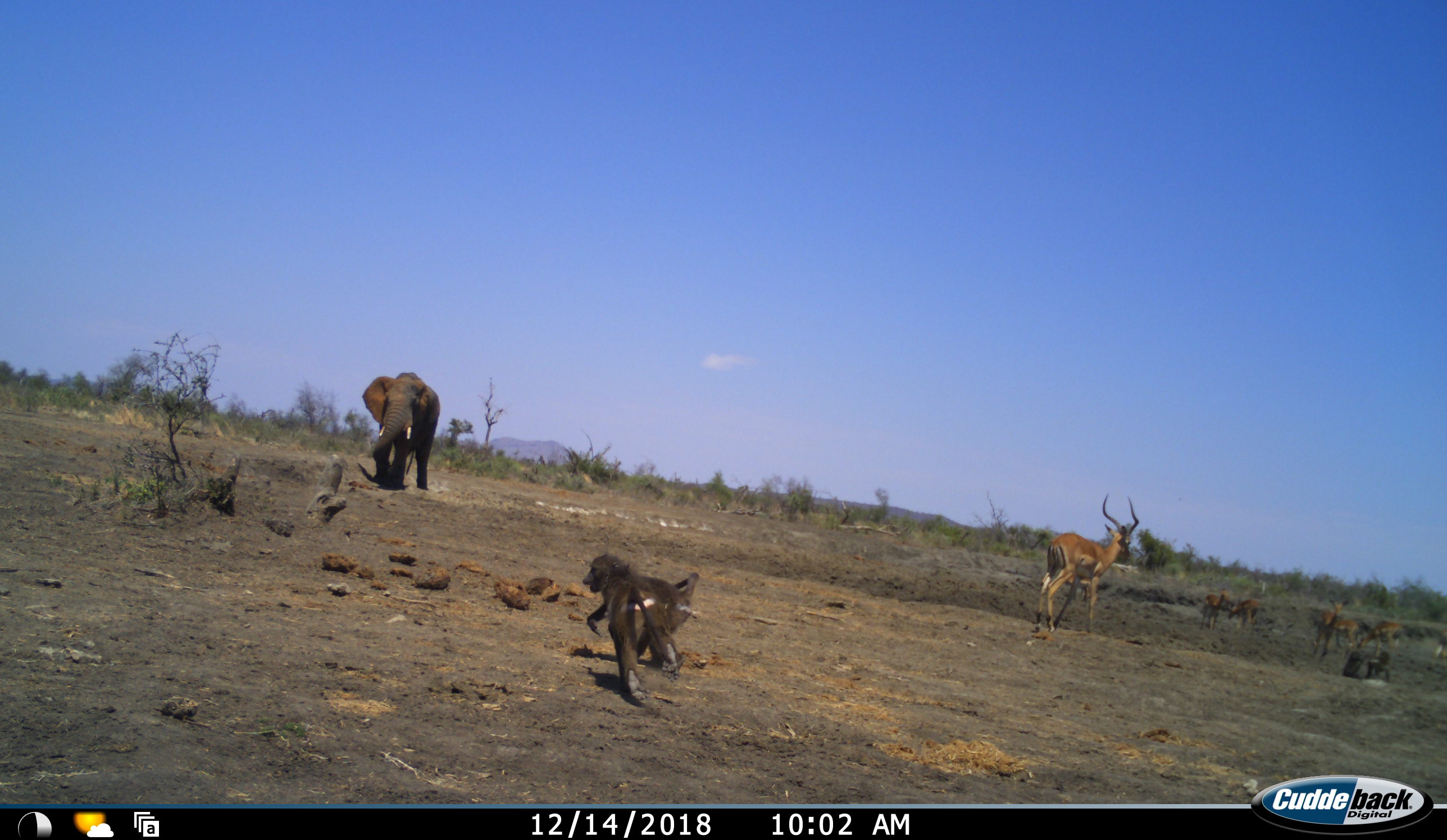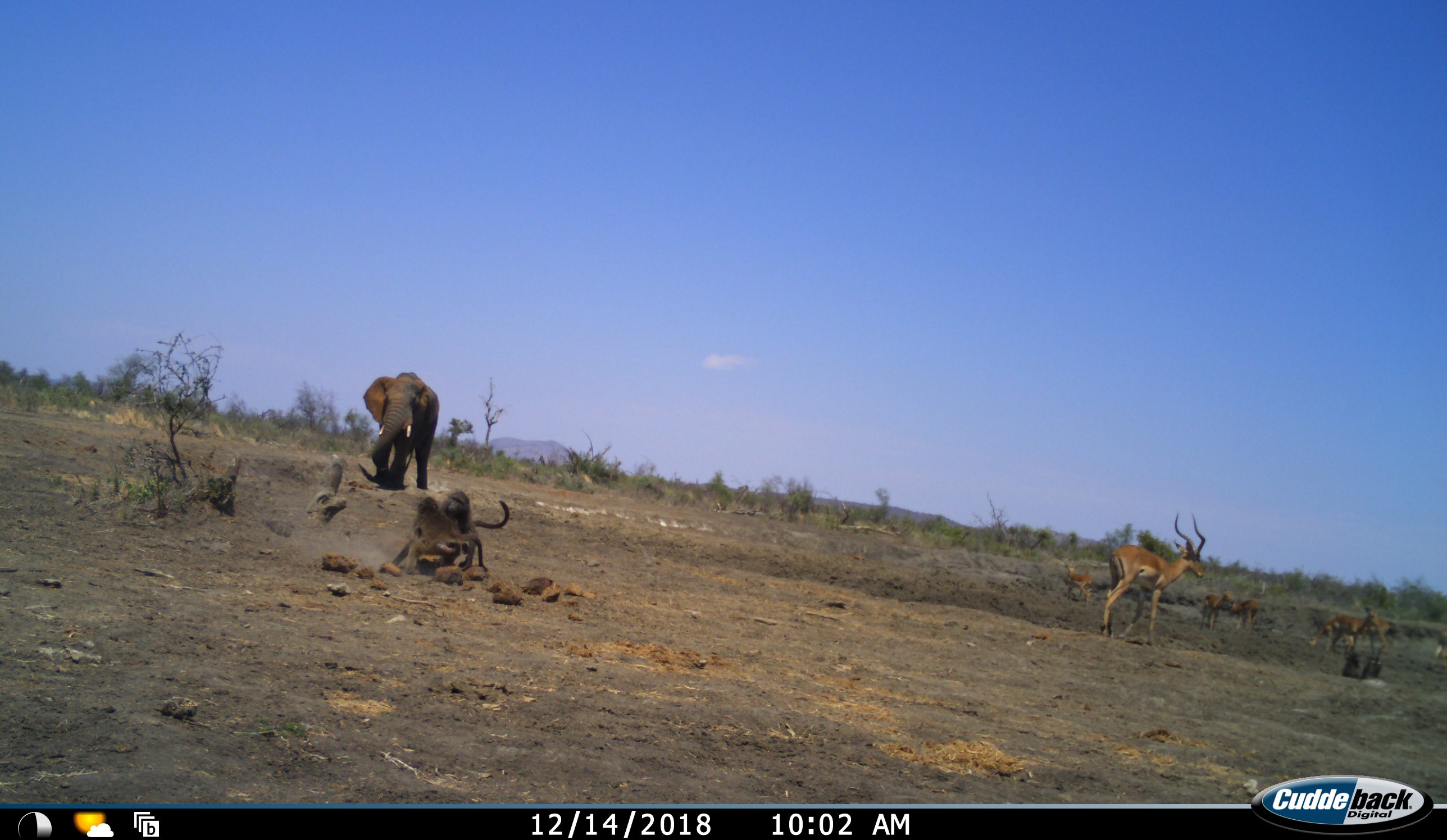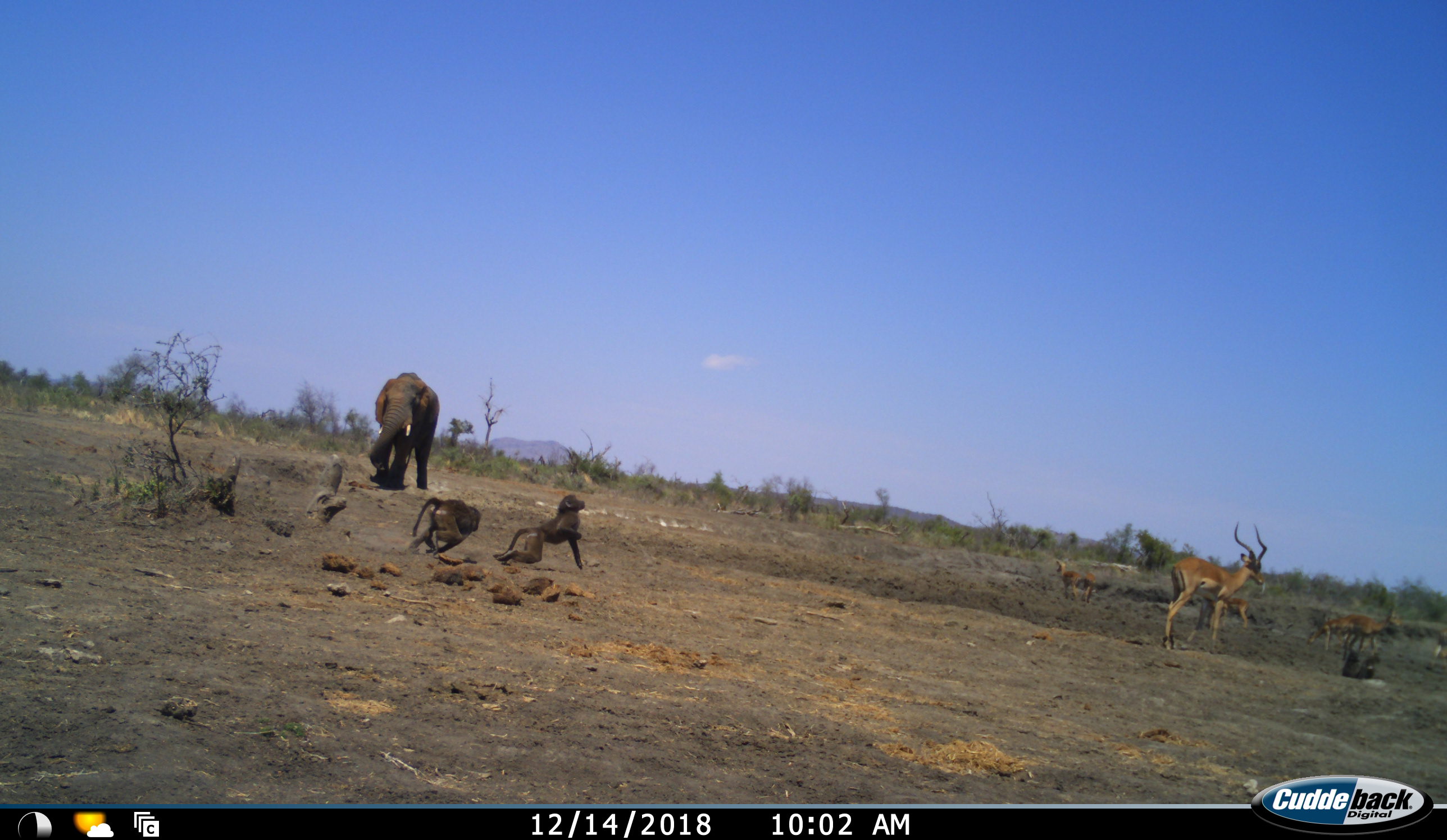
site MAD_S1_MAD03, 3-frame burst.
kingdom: Animalia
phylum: Chordata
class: Mammalia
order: Primates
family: Cercopithecidae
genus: Papio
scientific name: Papio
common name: baboon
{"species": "baboon (Papio)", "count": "4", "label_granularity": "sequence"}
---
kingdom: Animalia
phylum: Chordata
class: Mammalia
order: Proboscidea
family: Elephantidae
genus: Loxodonta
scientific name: Loxodonta africana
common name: african bush elephant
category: elephant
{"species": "elephant (african bush elephant) (Loxodonta africana)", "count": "1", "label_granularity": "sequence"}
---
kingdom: Animalia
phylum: Chordata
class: Mammalia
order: Artiodactyla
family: Bovidae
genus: Aepyceros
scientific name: Aepyceros melampus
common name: impala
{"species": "impala (Aepyceros melampus)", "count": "7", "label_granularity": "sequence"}